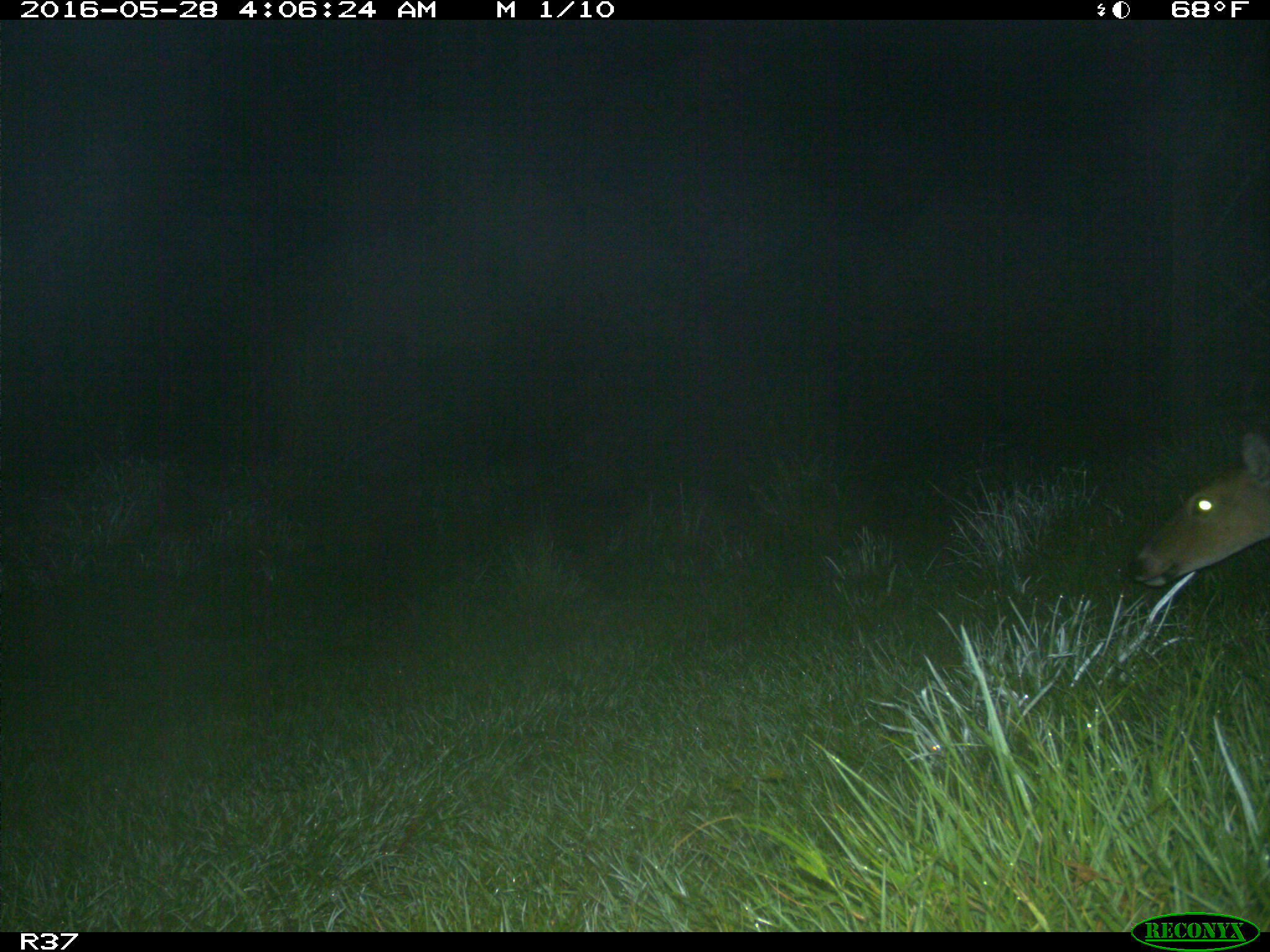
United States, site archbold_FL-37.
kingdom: Animalia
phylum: Chordata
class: Mammalia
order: Artiodactyla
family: Cervidae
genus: Odocoileus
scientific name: Odocoileus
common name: deer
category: unidentified deer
Unidentified deer (deer) (Odocoileus).